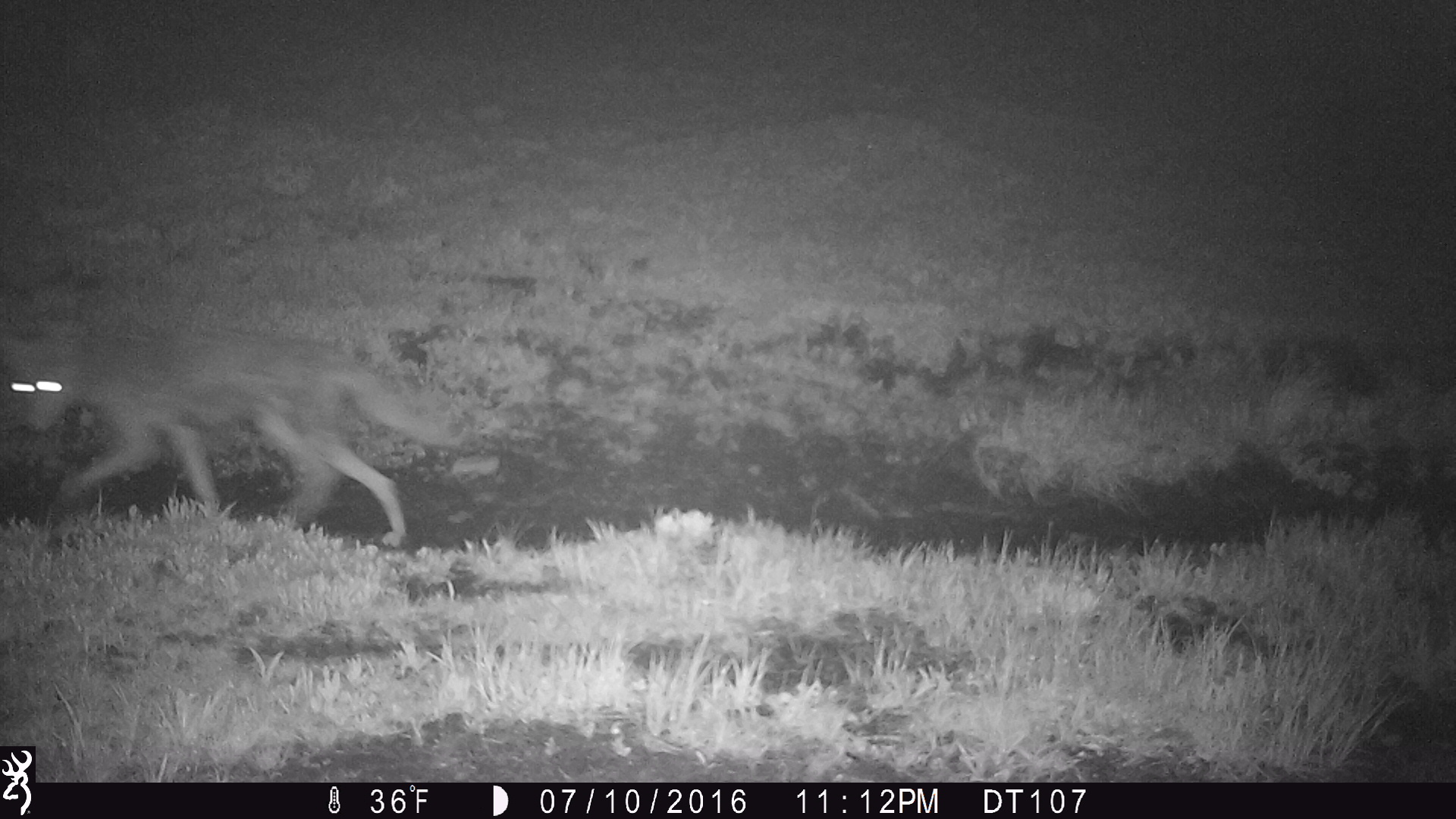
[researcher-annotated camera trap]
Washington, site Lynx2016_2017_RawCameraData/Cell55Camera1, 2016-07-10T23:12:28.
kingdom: Animalia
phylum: Chordata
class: Mammalia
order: Carnivora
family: Canidae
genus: Canis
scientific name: Canis latrans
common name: coyote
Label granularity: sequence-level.